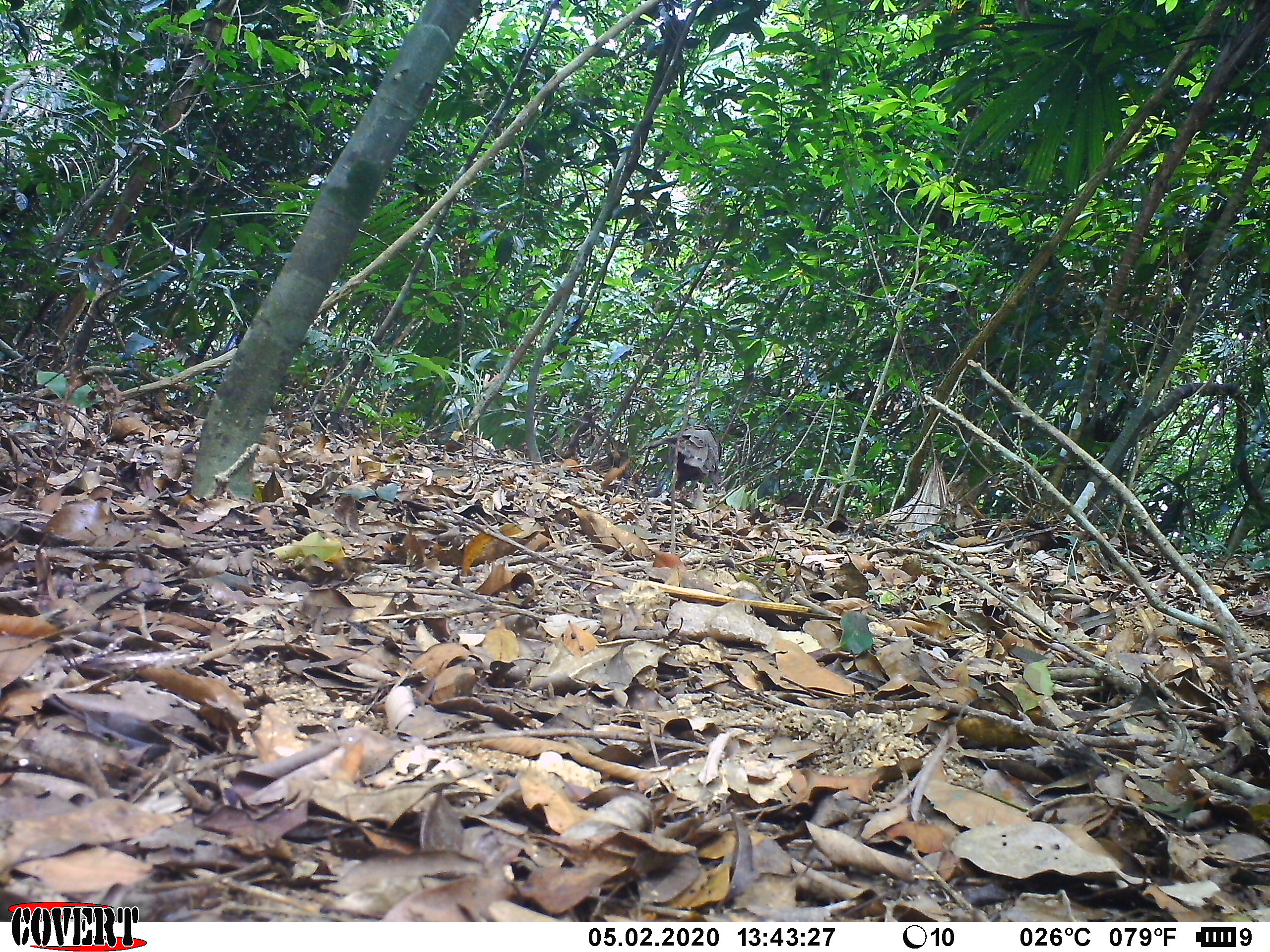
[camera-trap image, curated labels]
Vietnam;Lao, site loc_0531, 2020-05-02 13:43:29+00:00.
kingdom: Animalia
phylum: Chordata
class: Aves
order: Galliformes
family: Phasianidae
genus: Polyplectron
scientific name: Polyplectron bicalcaratum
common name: gray peacock-pheasant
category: grey peacock pheasant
Grey peacock pheasant (gray peacock-pheasant) (Polyplectron bicalcaratum). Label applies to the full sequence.